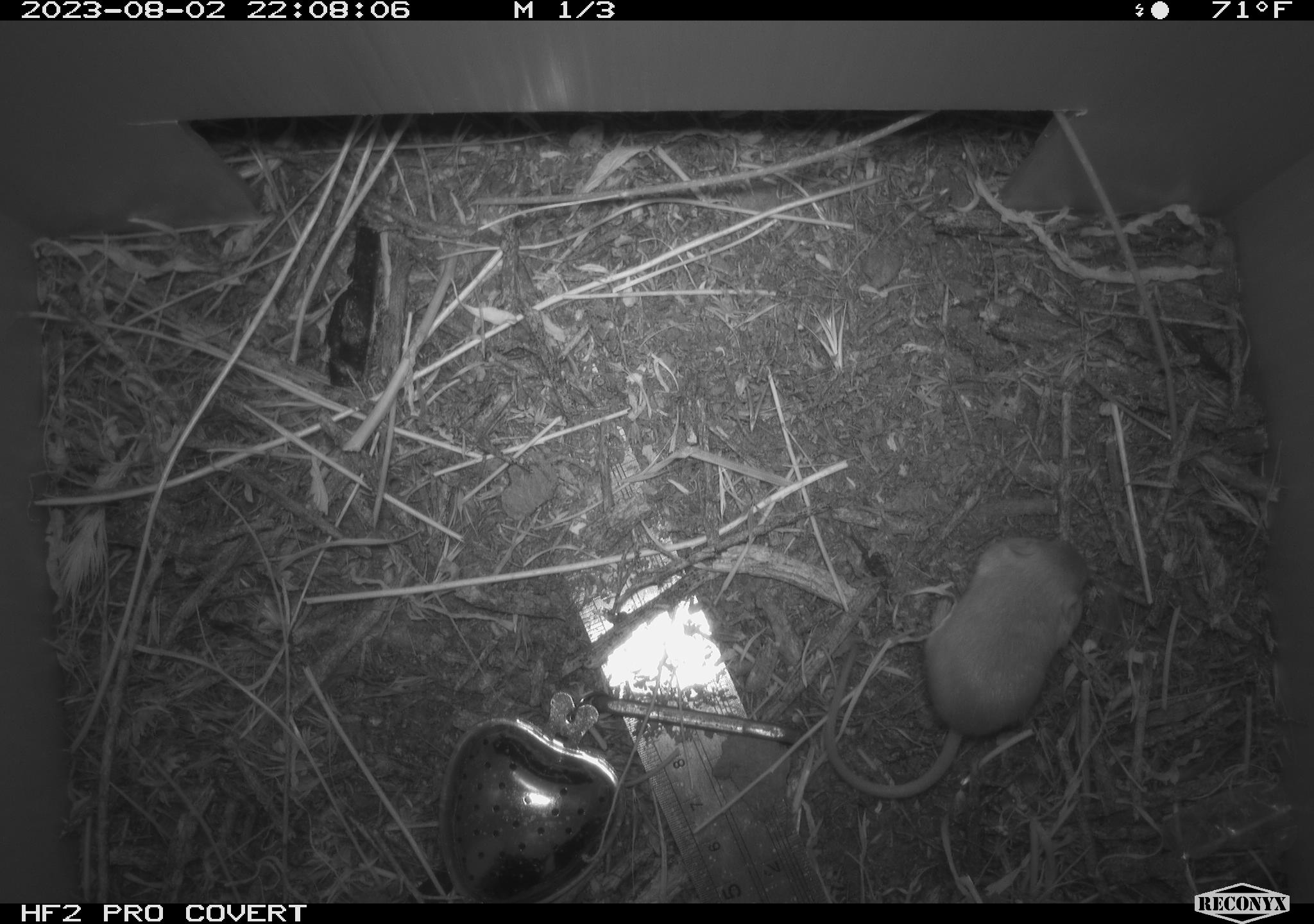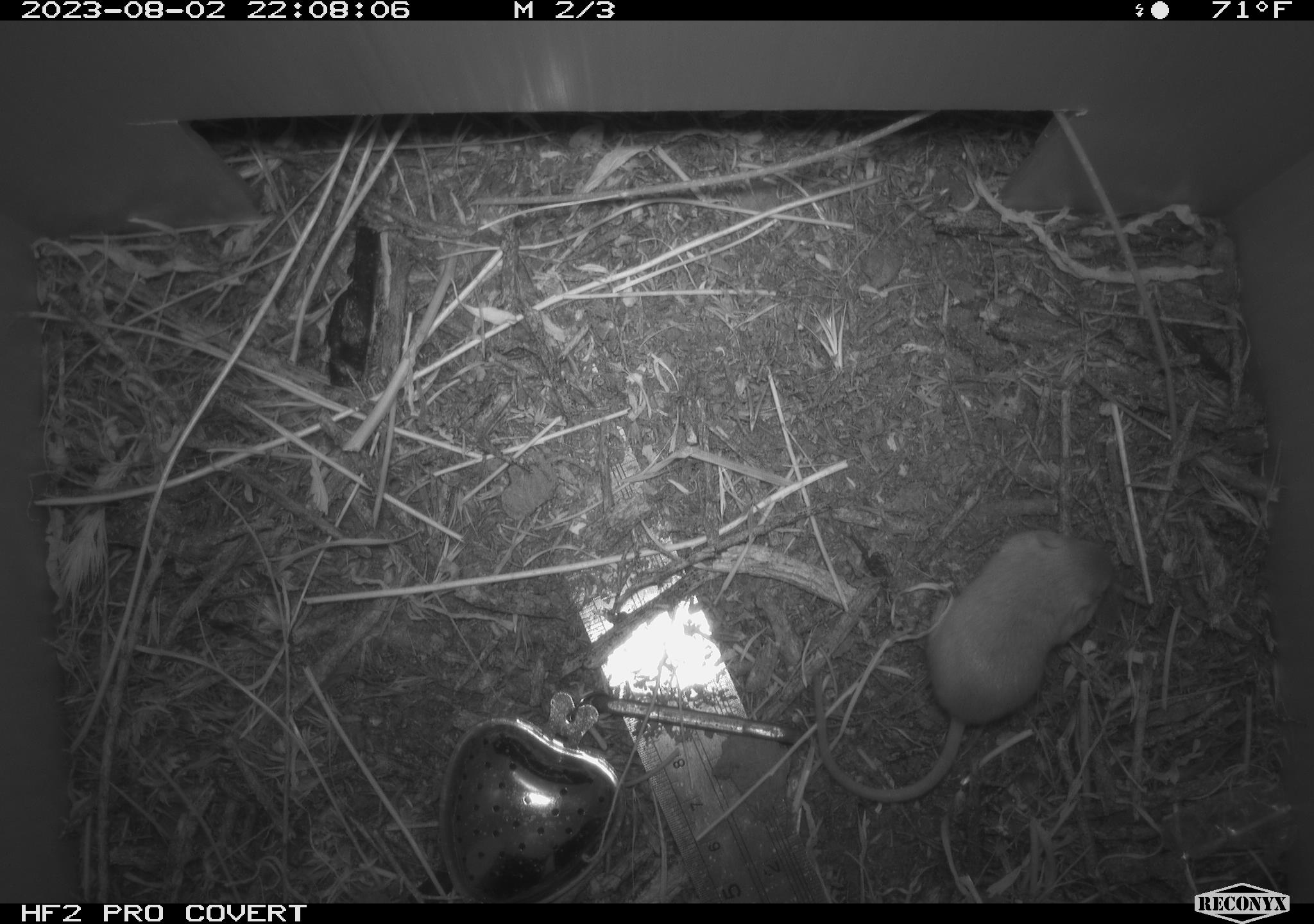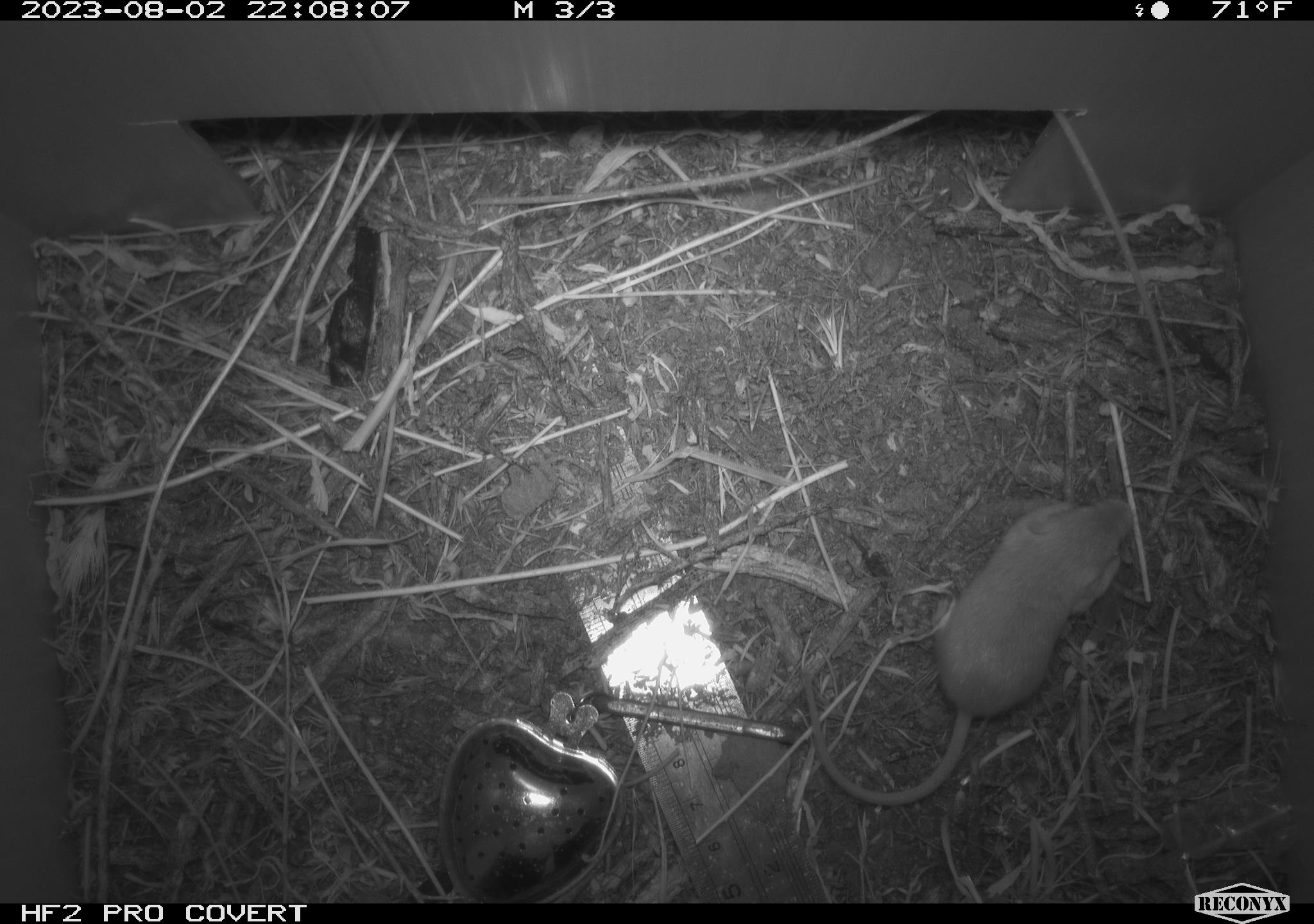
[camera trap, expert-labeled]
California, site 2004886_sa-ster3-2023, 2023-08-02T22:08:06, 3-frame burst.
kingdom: Animalia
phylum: Chordata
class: Mammalia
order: Rodentia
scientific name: Rodentia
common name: mouse species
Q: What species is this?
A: Mouse species (Rodentia).